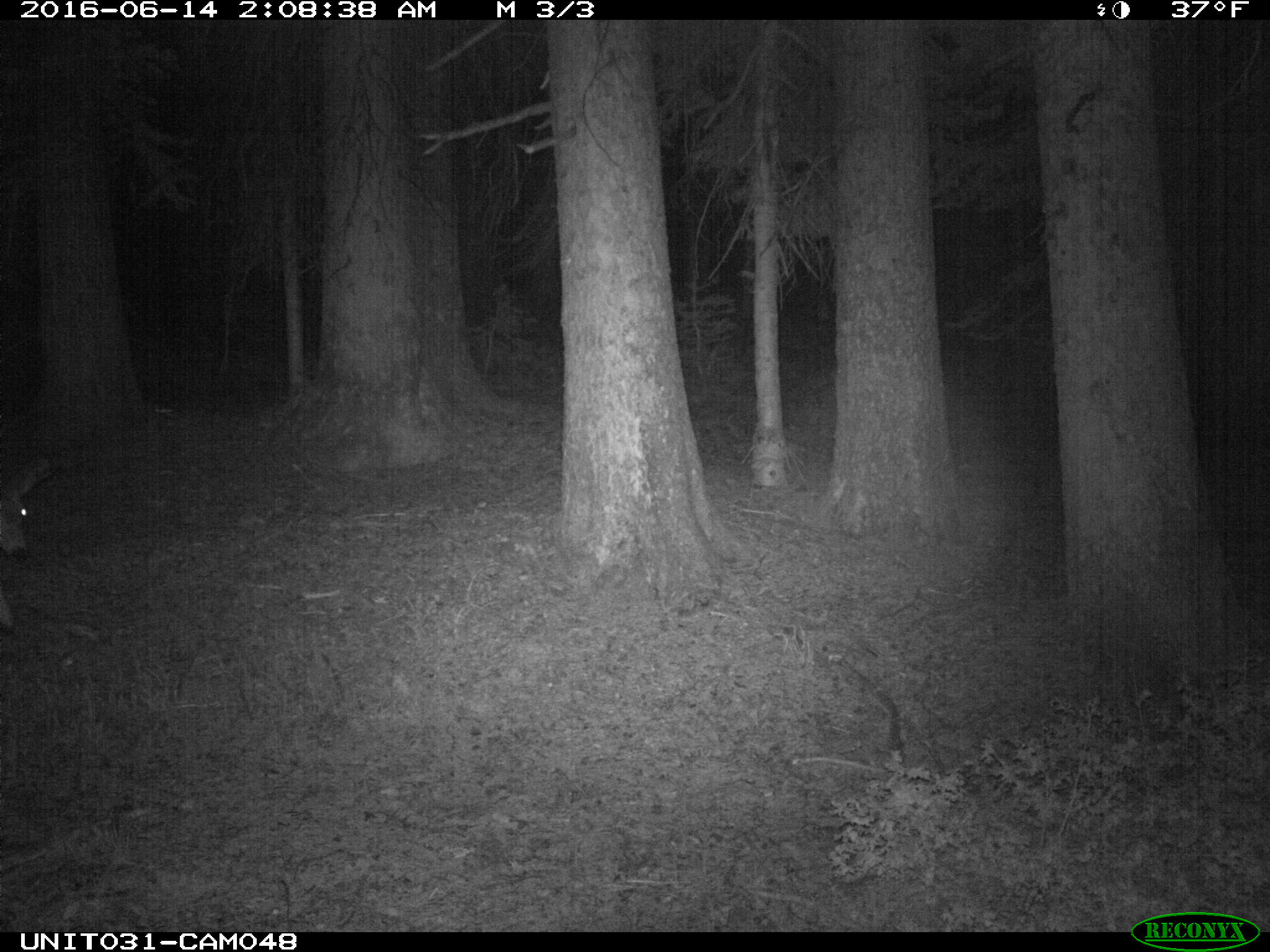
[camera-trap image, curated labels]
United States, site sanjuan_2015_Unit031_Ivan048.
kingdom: Animalia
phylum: Chordata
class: Mammalia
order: Artiodactyla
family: Cervidae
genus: Odocoileus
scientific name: Odocoileus hemionus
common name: mule deer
Odocoileus hemionus (mule deer).